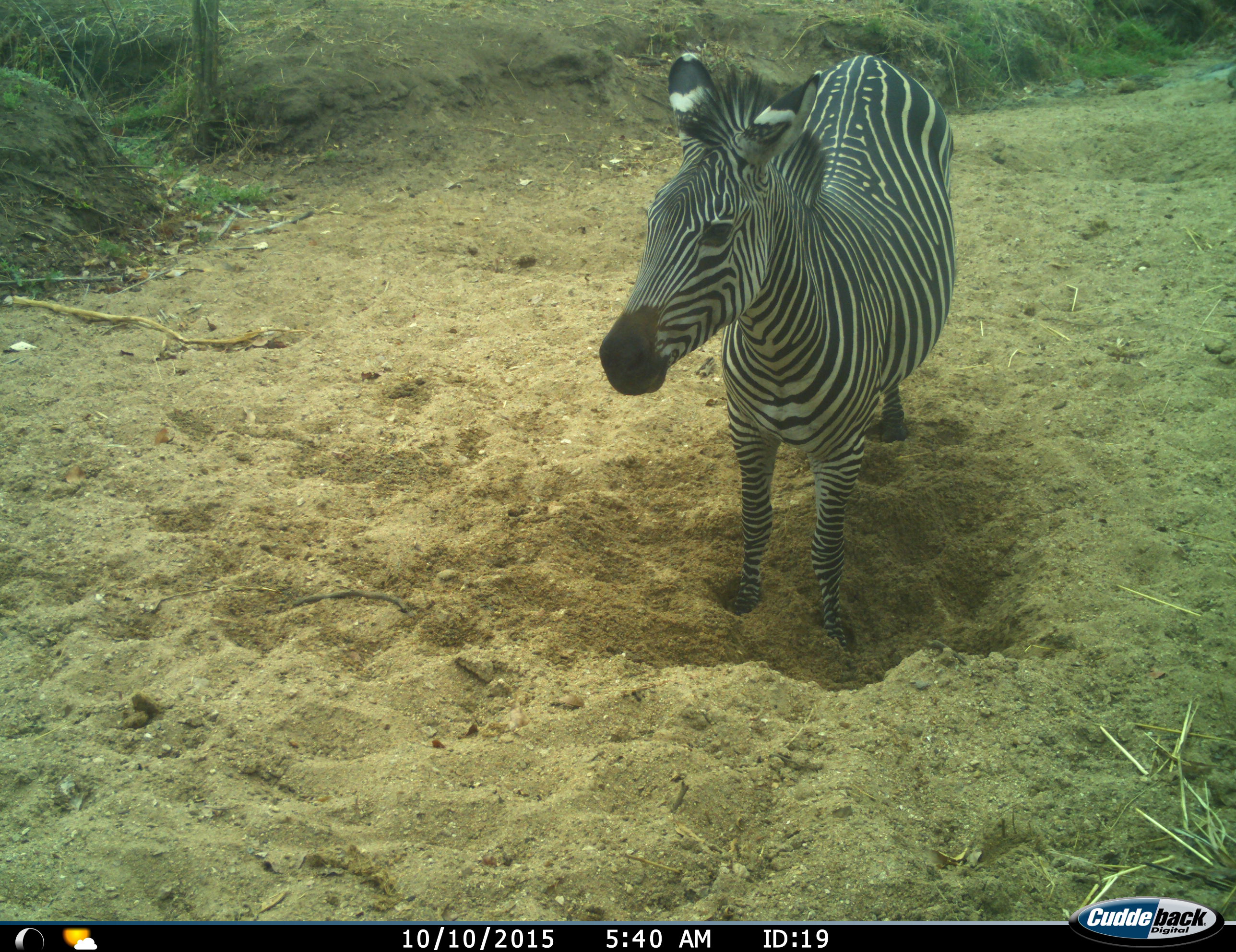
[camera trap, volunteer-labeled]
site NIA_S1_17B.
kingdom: Animalia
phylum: Chordata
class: Mammalia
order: Perissodactyla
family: Equidae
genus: Equus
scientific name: Equus quagga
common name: plains zebra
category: zebraplains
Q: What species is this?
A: Zebraplains (plains zebra) (Equus quagga).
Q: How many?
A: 1.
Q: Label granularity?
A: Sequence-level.